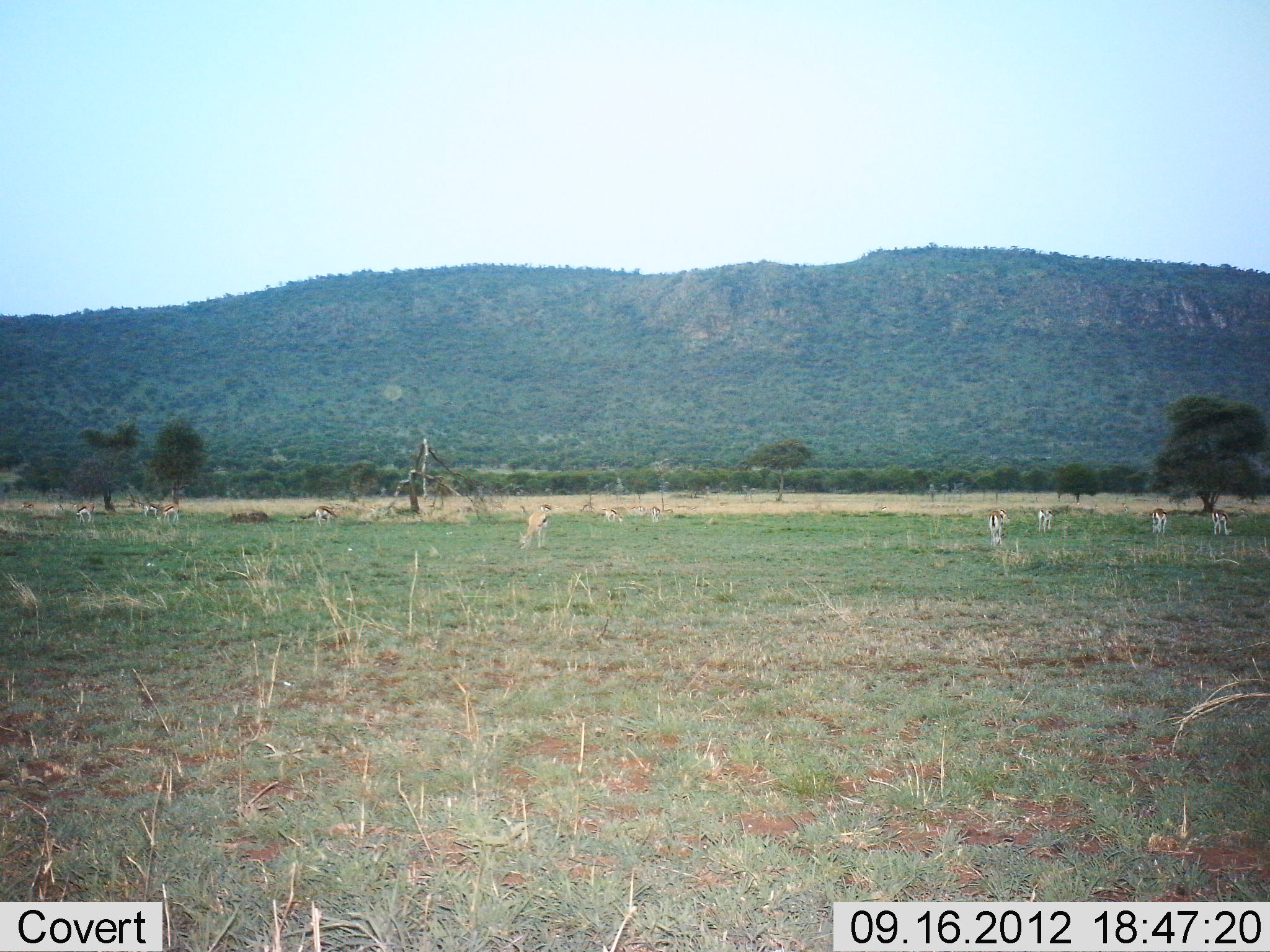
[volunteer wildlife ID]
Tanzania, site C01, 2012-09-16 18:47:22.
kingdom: Animalia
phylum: Chordata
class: Mammalia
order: Artiodactyla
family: Bovidae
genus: Eudorcas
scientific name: Eudorcas thomsonii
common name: thomson's gazelle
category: gazellethomsons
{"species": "gazellethomsons (thomson's gazelle) (Eudorcas thomsonii)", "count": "11-50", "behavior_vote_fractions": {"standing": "20%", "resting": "0%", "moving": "0%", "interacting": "0%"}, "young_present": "0%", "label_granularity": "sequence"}